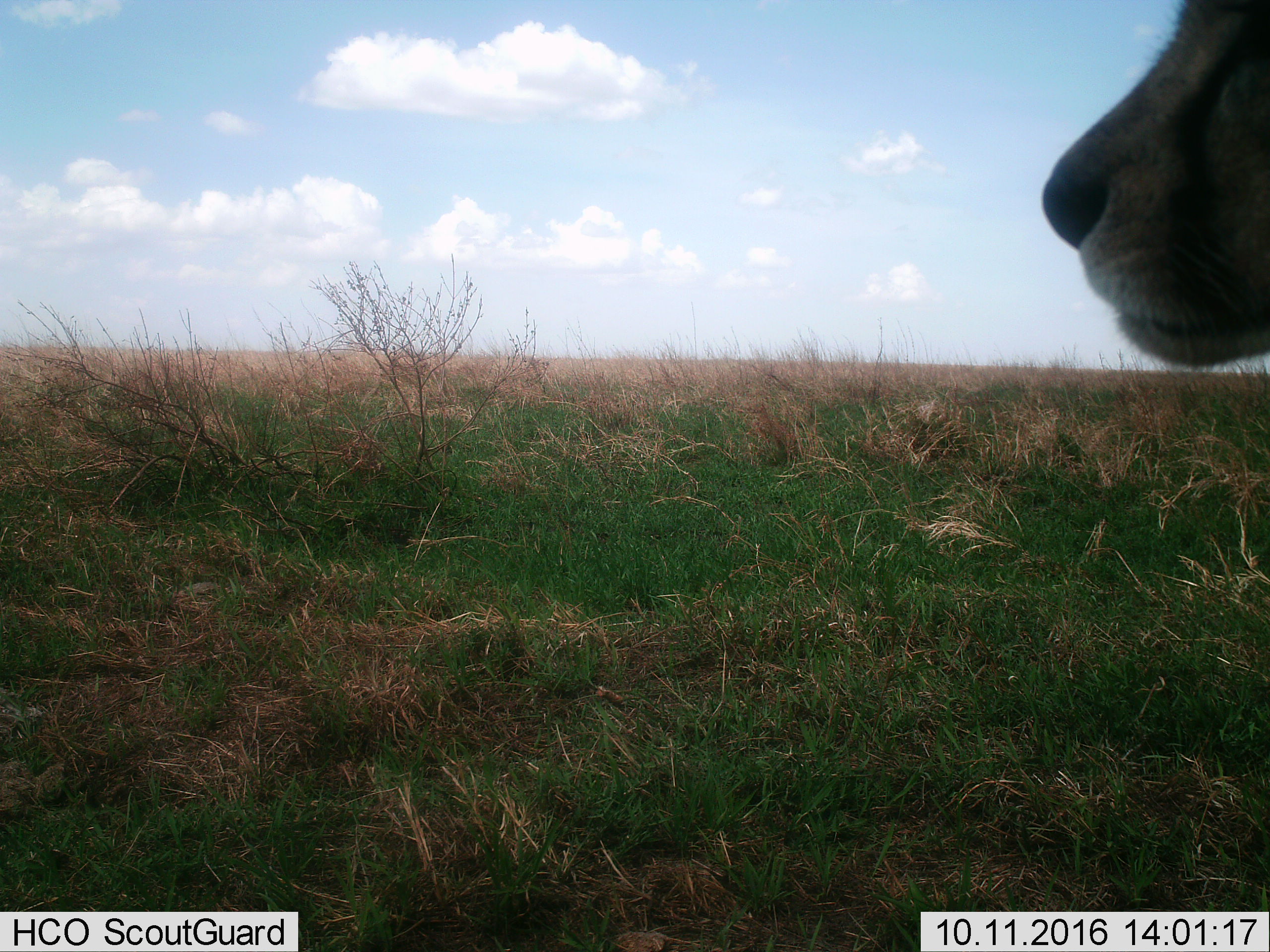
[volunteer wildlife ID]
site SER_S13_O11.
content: unidentified animal